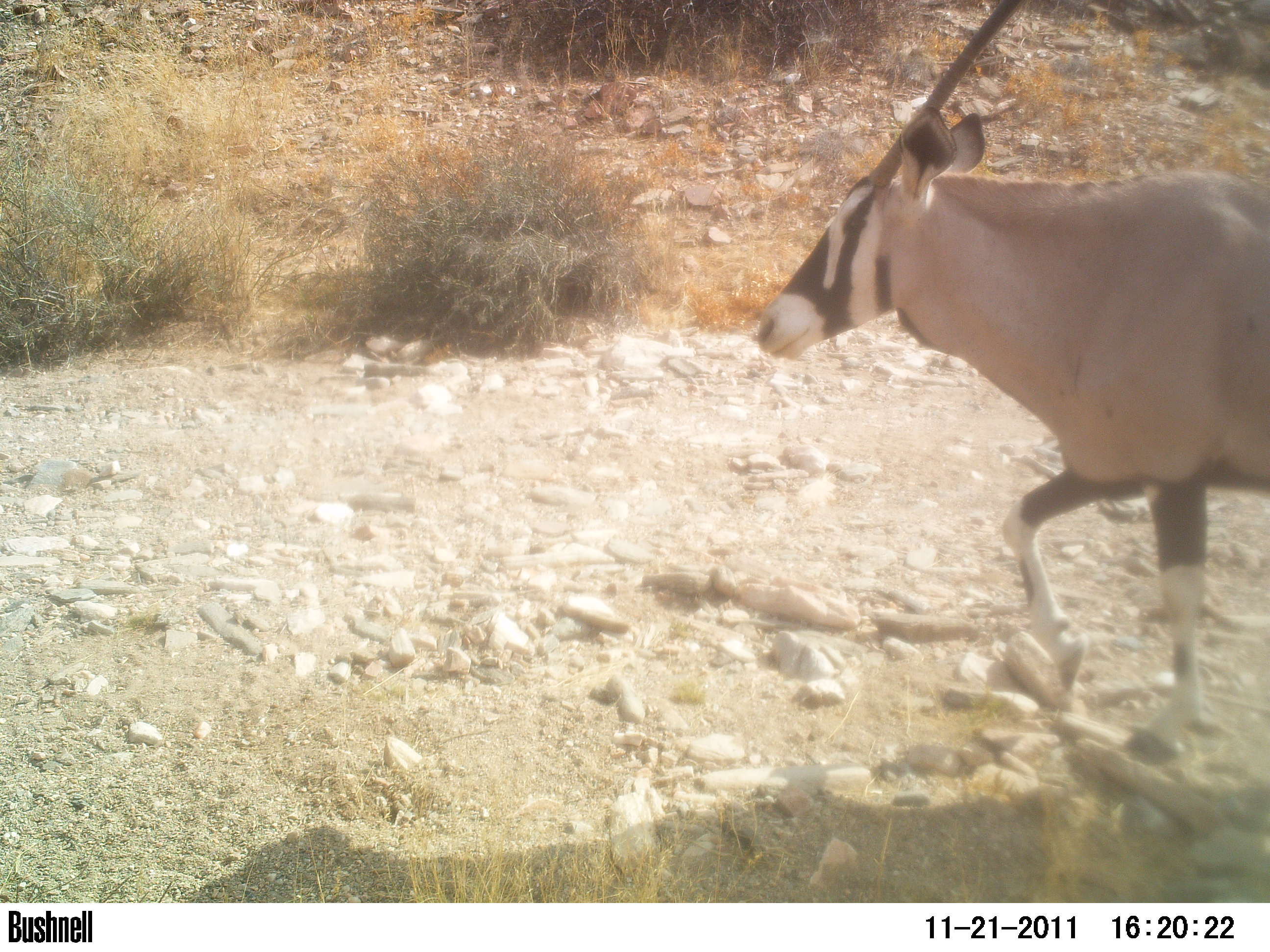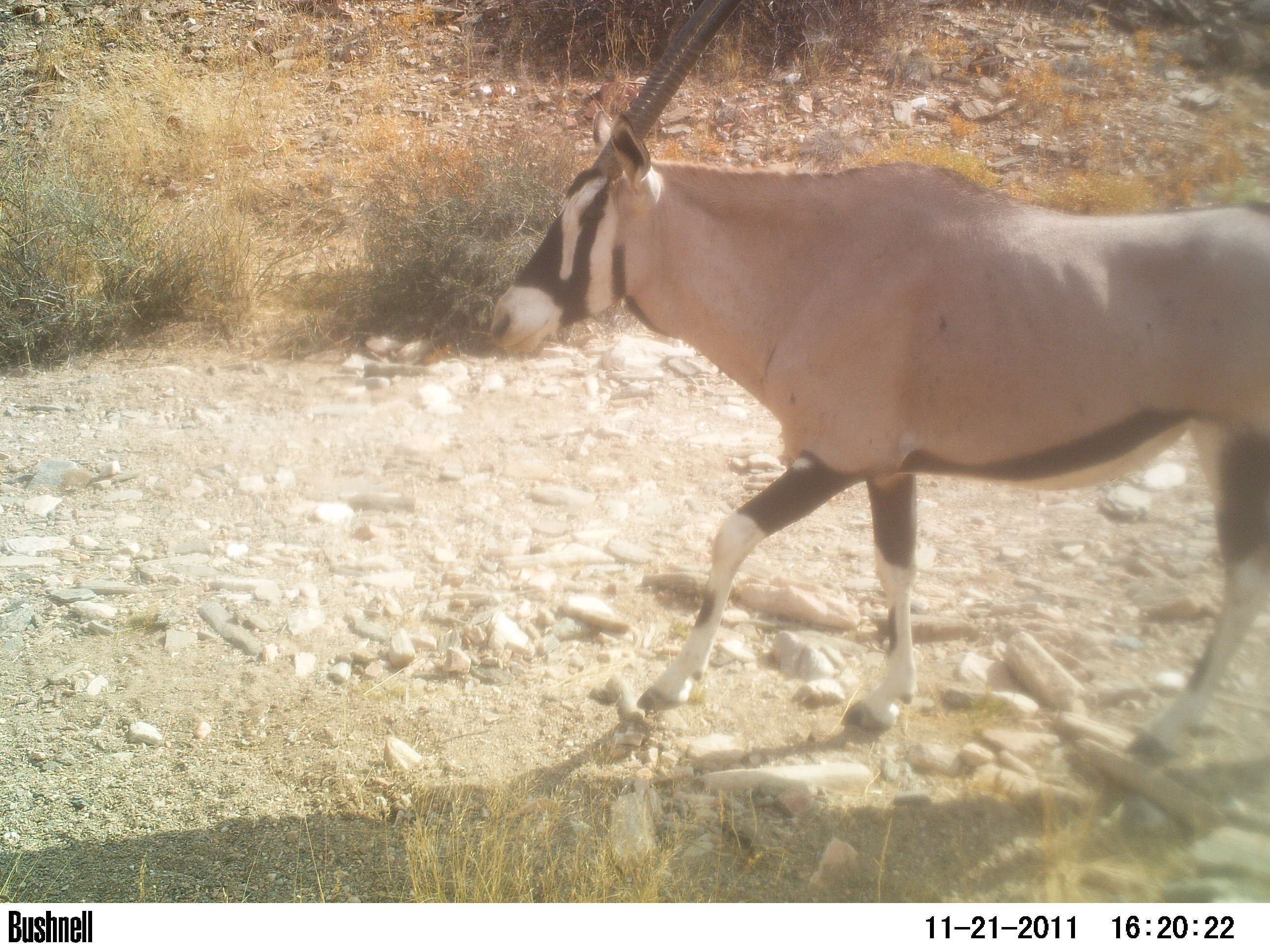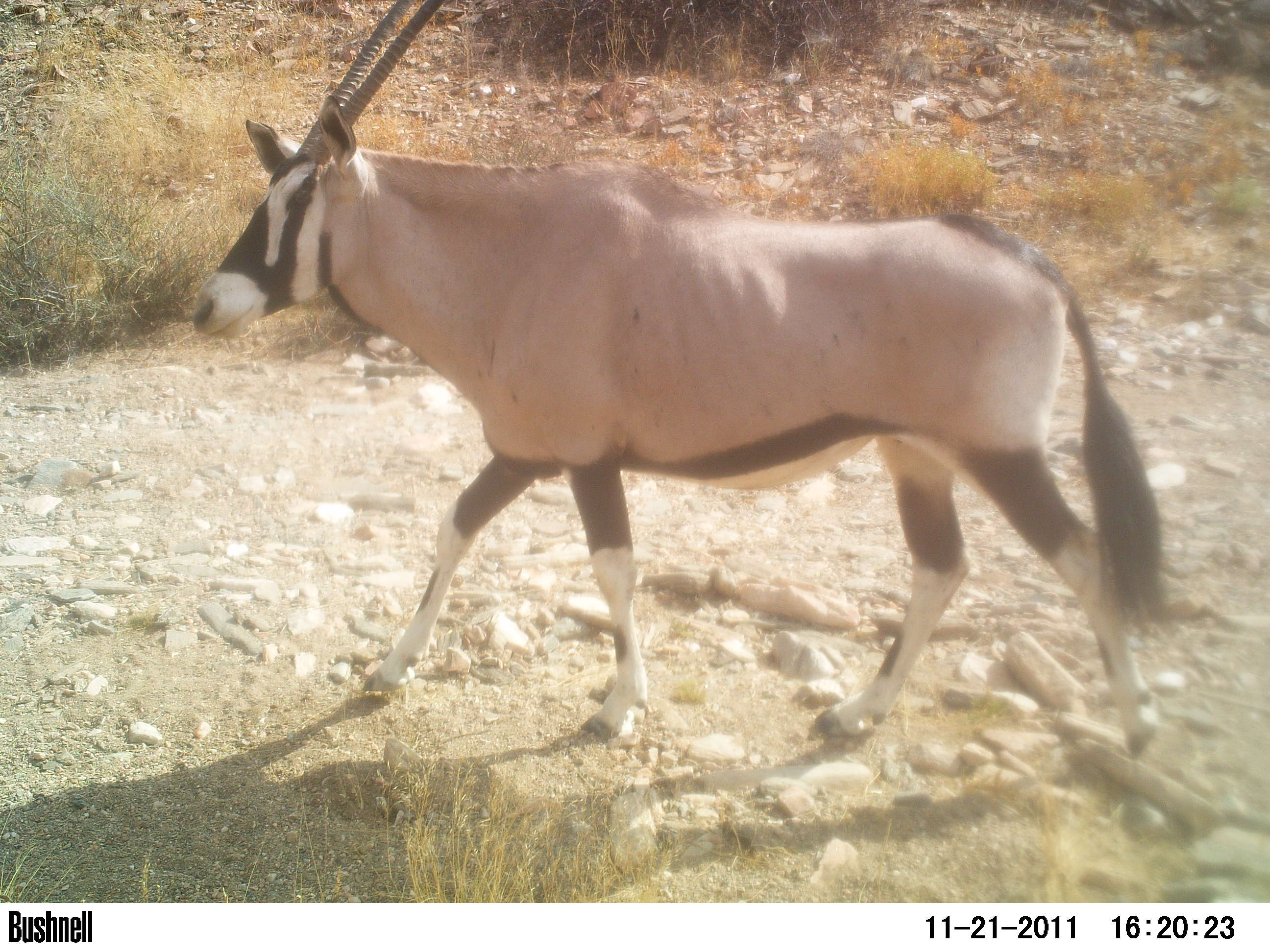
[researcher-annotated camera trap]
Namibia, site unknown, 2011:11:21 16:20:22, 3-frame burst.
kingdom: Animalia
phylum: Chordata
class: Mammalia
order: Artiodactyla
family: Bovidae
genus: Oryx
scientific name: Oryx gazella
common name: gemsbok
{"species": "Oryx gazella (gemsbok)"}